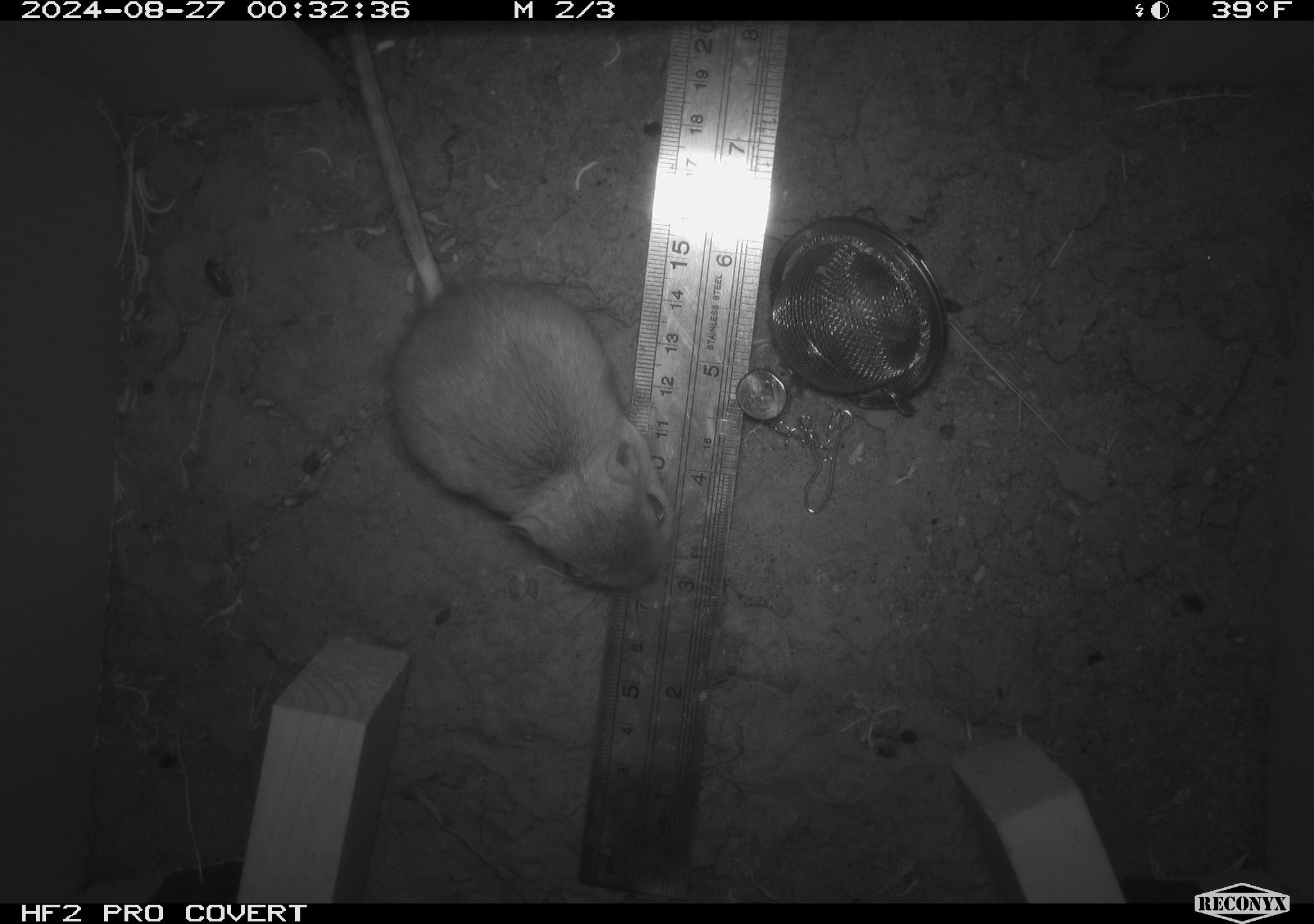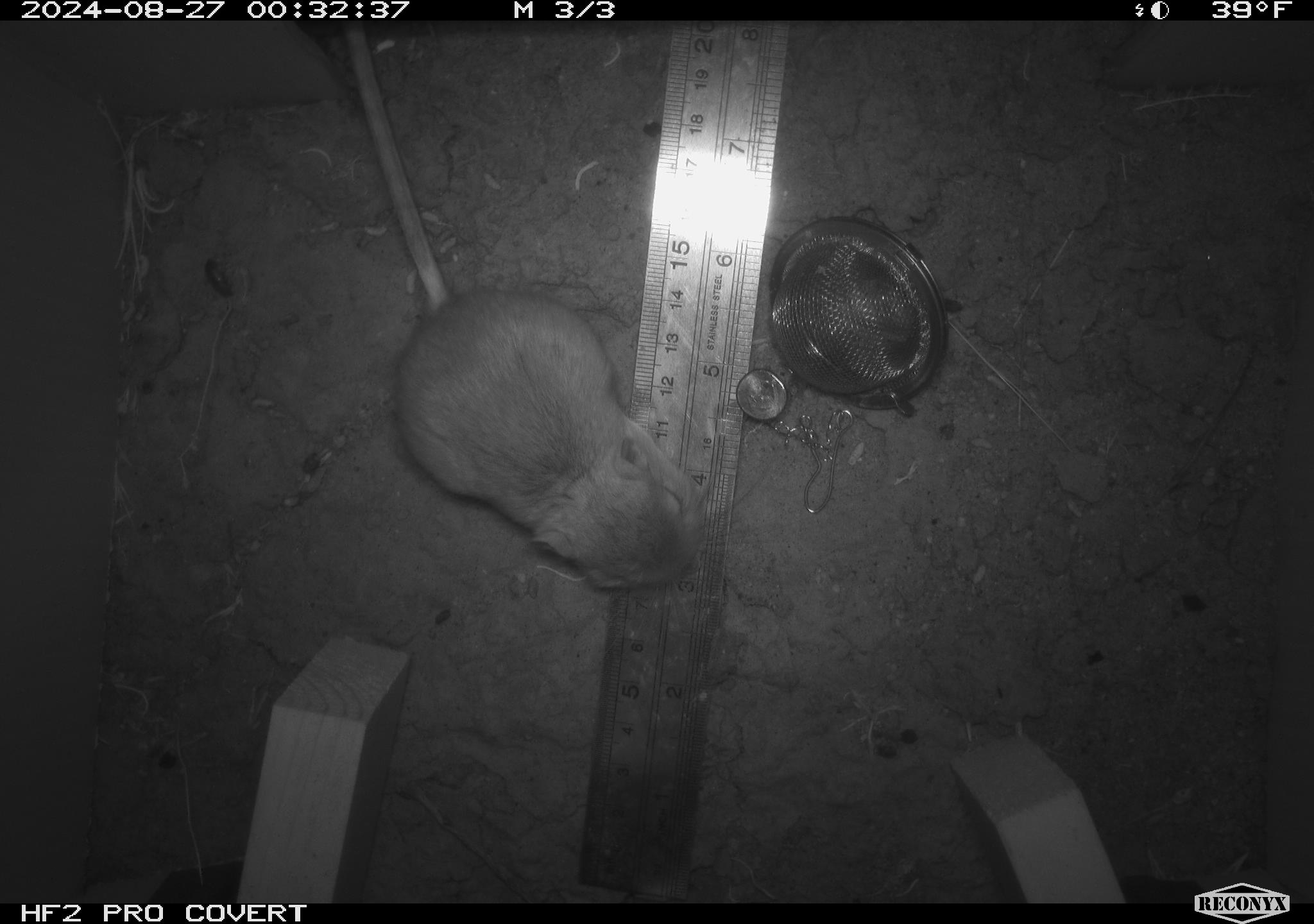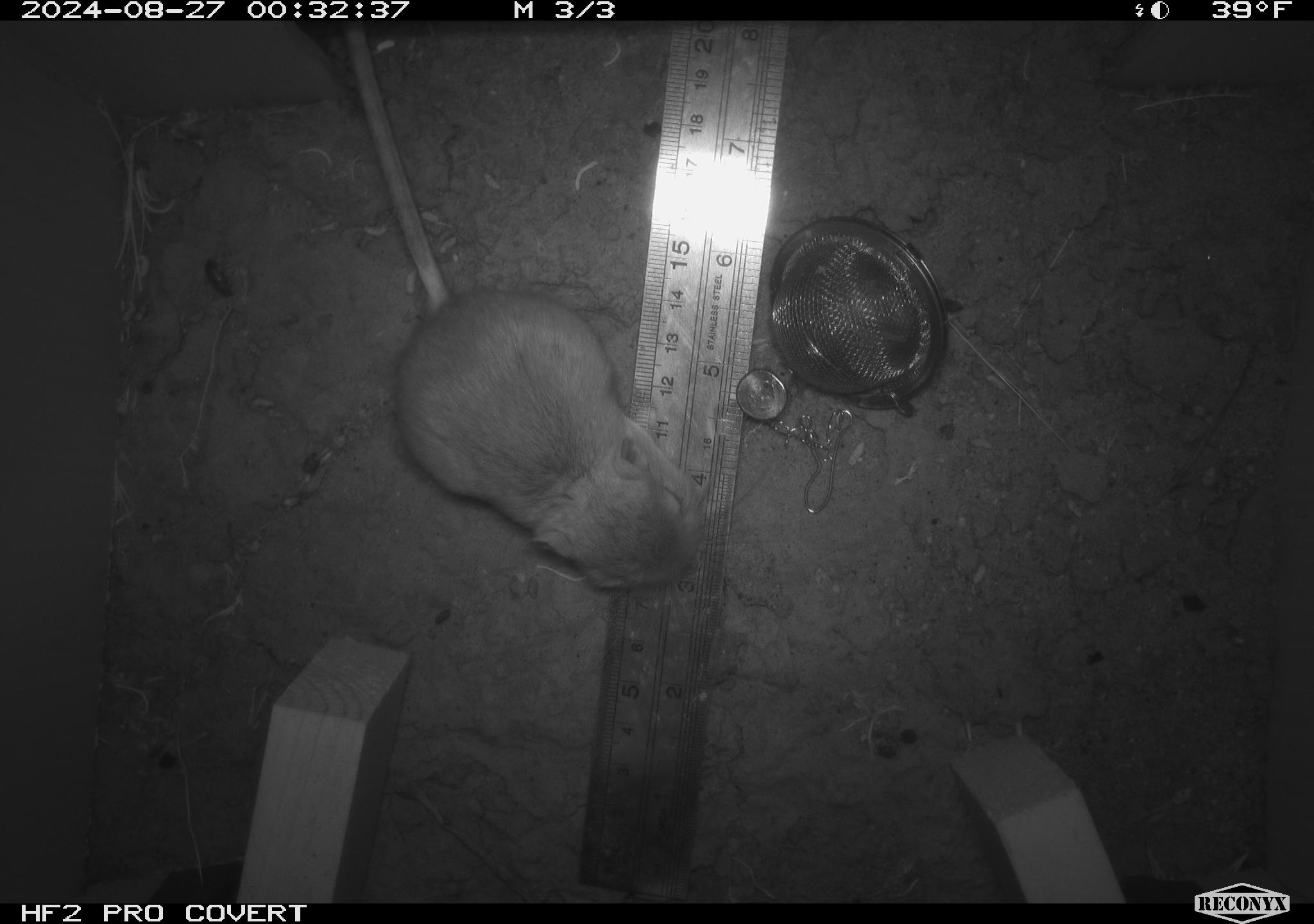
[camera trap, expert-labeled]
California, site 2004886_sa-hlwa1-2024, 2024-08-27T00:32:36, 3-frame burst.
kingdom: Animalia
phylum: Chordata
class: Mammalia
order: Rodentia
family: Heteromyidae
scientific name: Heteromyidae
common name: kangaroo rats and pocket mice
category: heteromyidae family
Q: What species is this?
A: Heteromyidae family (kangaroo rats and pocket mice) (Heteromyidae).